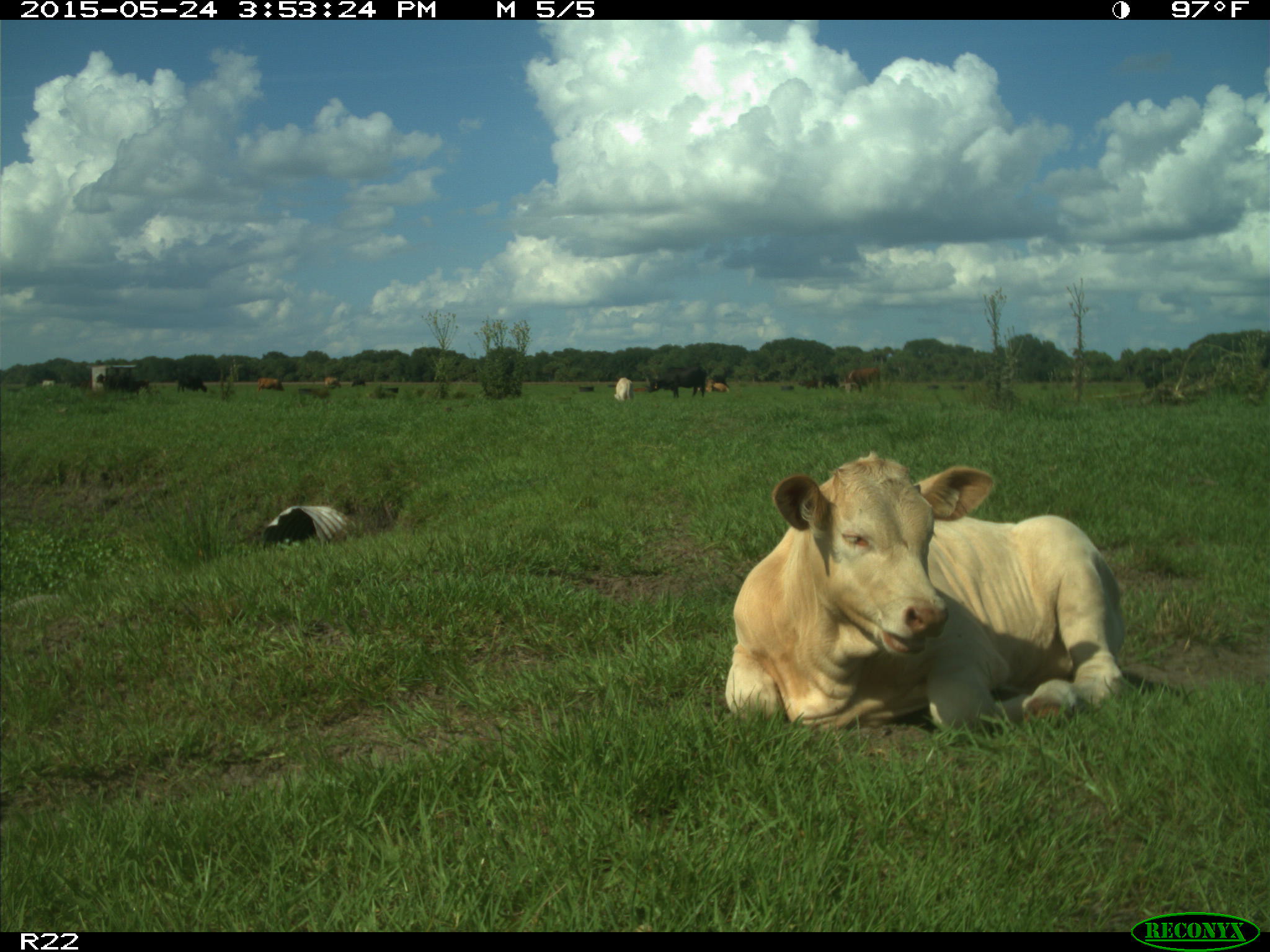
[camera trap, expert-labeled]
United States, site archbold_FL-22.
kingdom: Animalia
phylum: Chordata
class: Mammalia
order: Artiodactyla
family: Bovidae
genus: Bos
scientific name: Bos taurus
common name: domestic cow